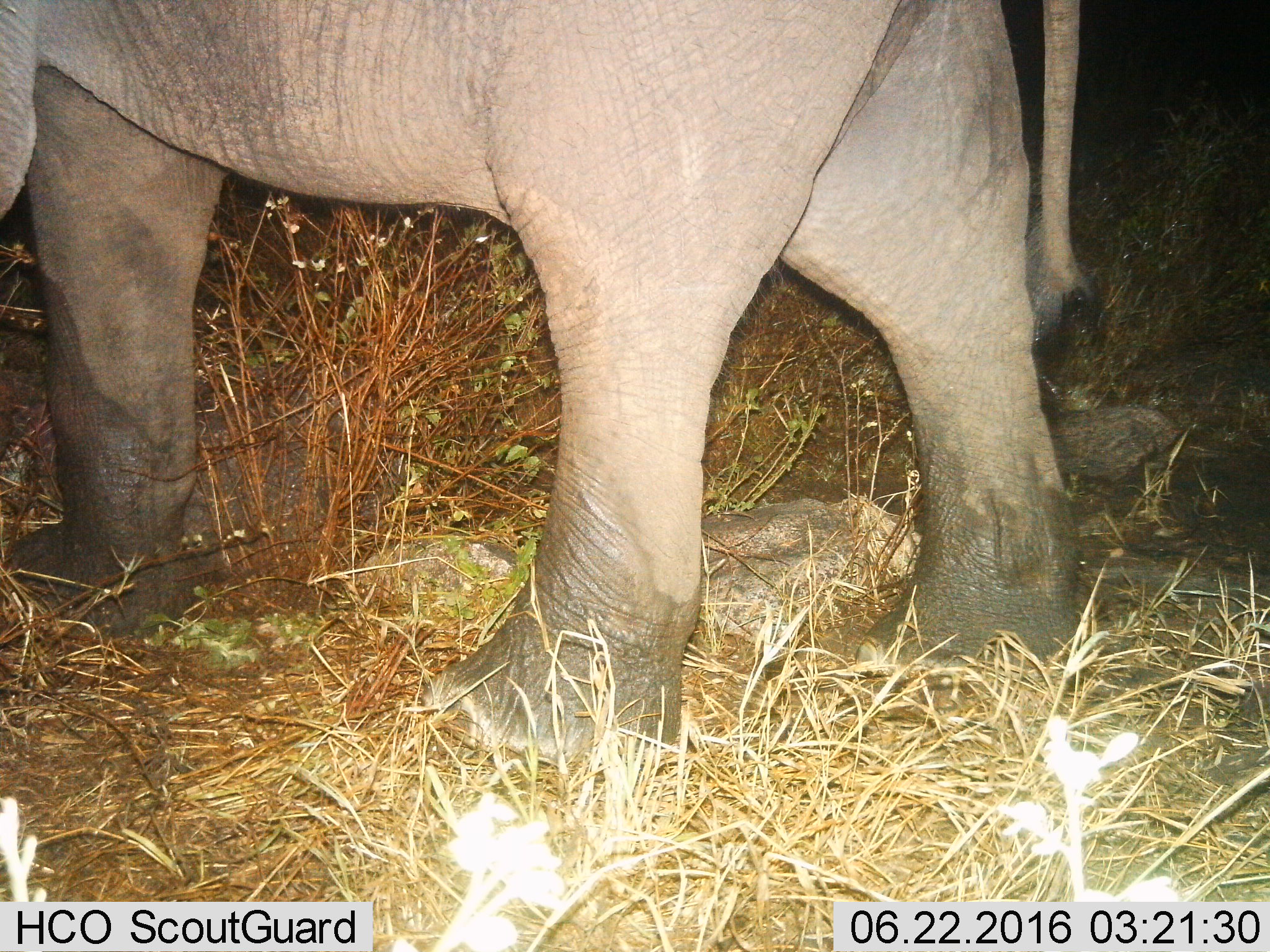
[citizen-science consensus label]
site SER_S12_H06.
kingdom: Animalia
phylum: Chordata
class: Mammalia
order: Proboscidea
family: Elephantidae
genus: Loxodonta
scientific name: Loxodonta africana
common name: african bush elephant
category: elephant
Elephant (african bush elephant) (Loxodonta africana), count 1. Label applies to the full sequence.